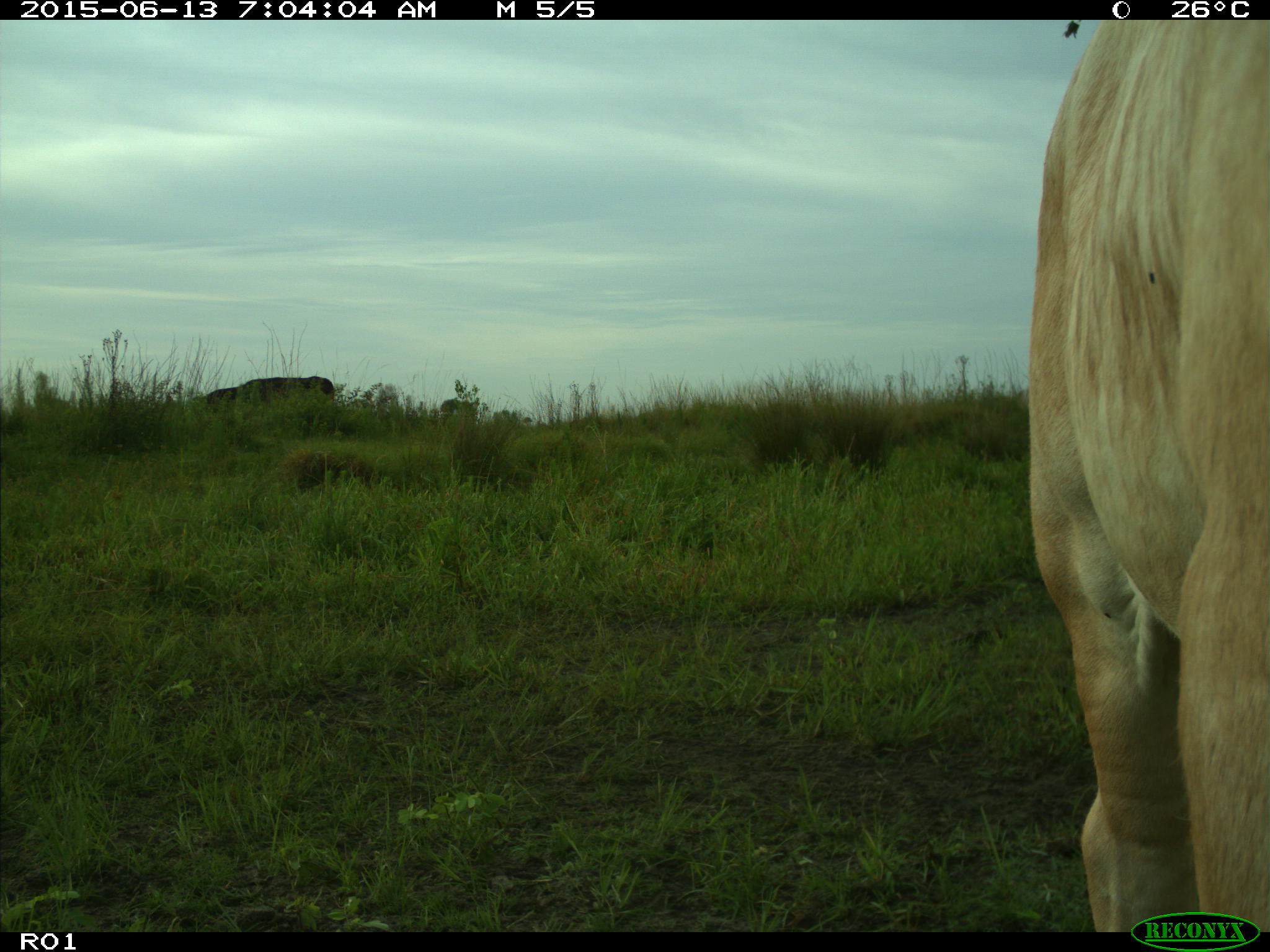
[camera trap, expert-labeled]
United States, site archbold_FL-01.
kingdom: Animalia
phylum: Chordata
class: Mammalia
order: Artiodactyla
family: Bovidae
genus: Bos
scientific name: Bos taurus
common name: domestic cow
Bos taurus (domestic cow).